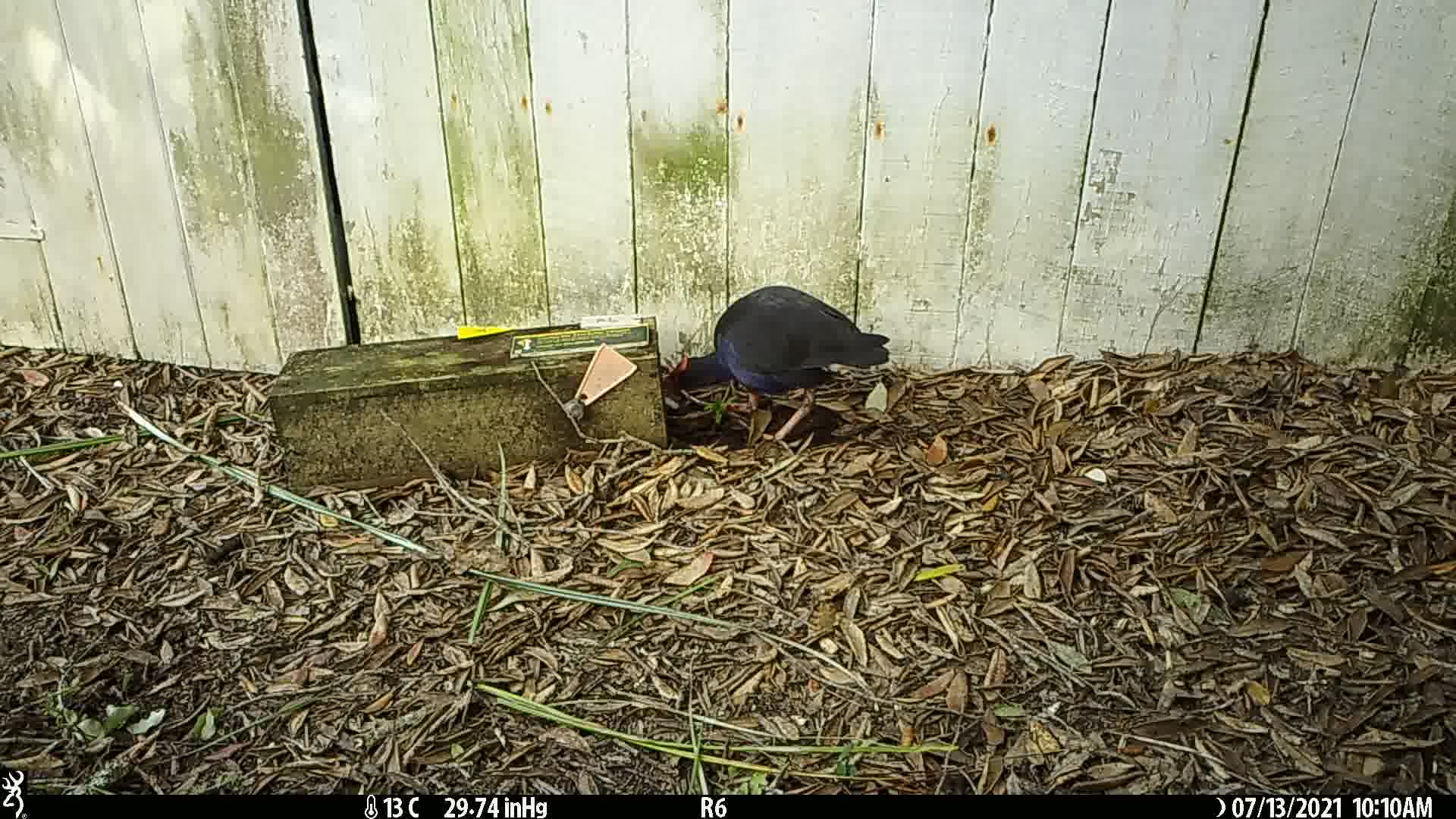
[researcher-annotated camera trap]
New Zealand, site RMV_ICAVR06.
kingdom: Animalia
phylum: Chordata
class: Aves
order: Gruiformes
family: Rallidae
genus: Porphyrio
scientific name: Porphyrio melanotus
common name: australasian swamphen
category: pukeko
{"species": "pukeko (australasian swamphen) (Porphyrio melanotus)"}